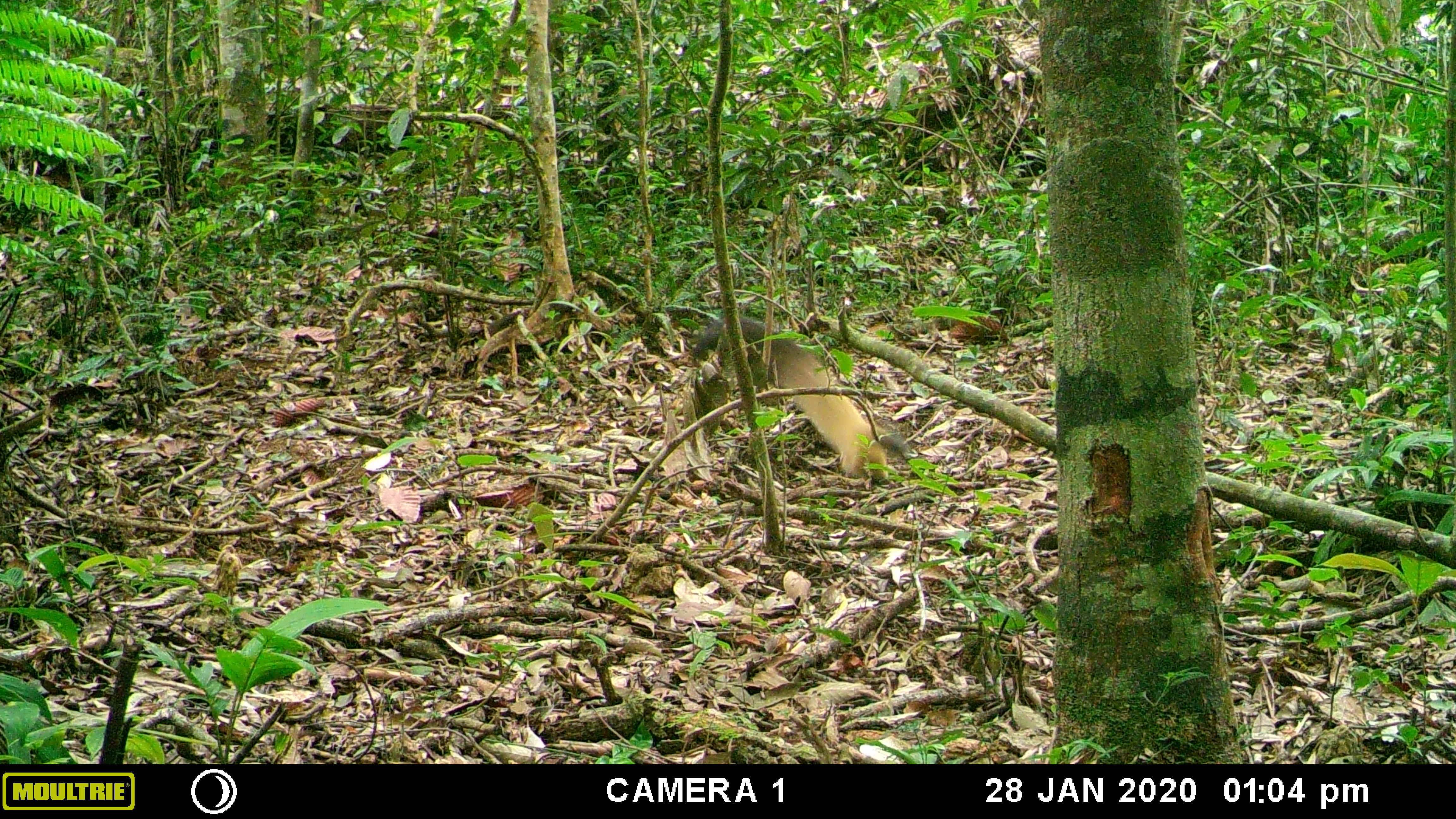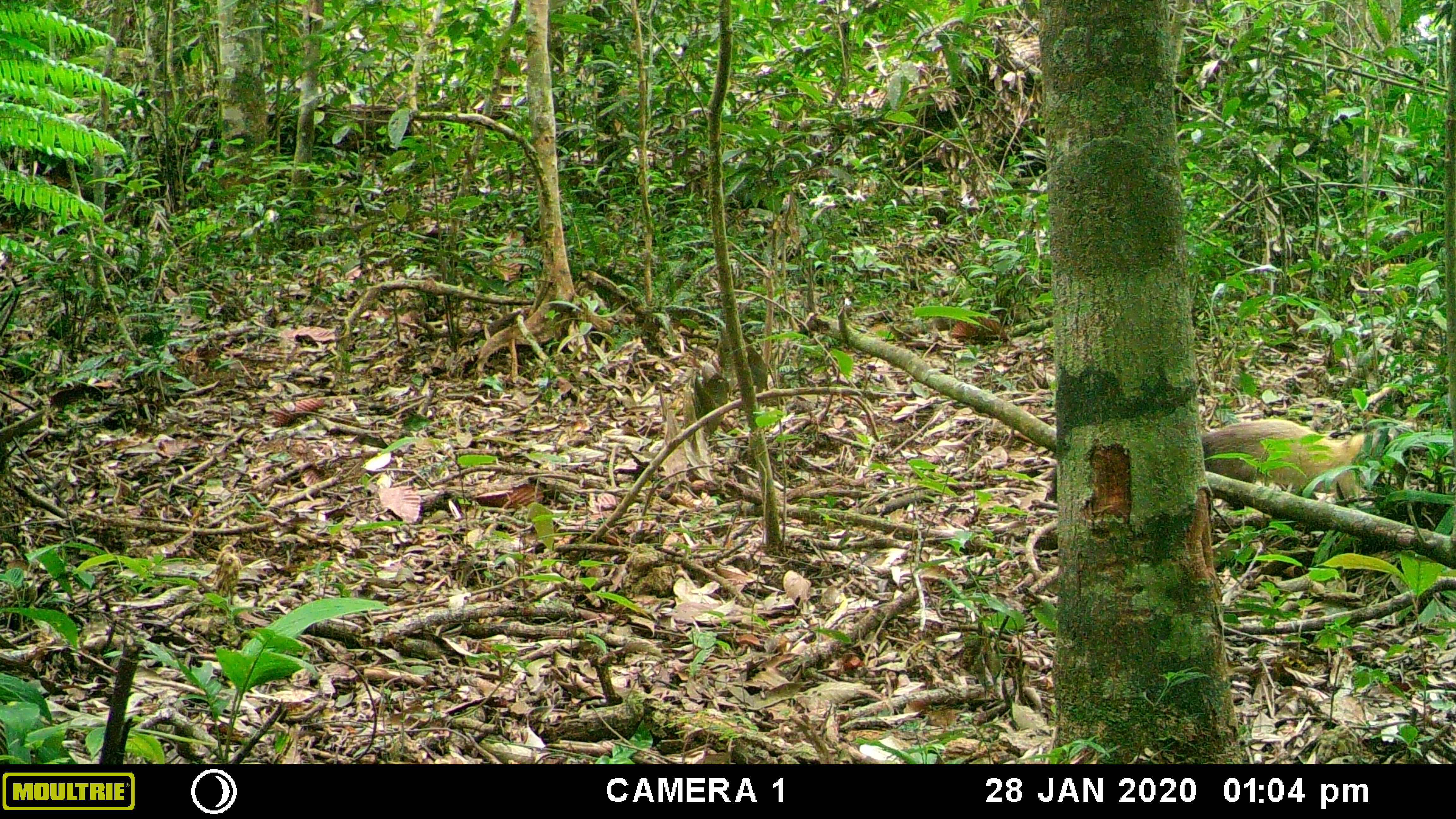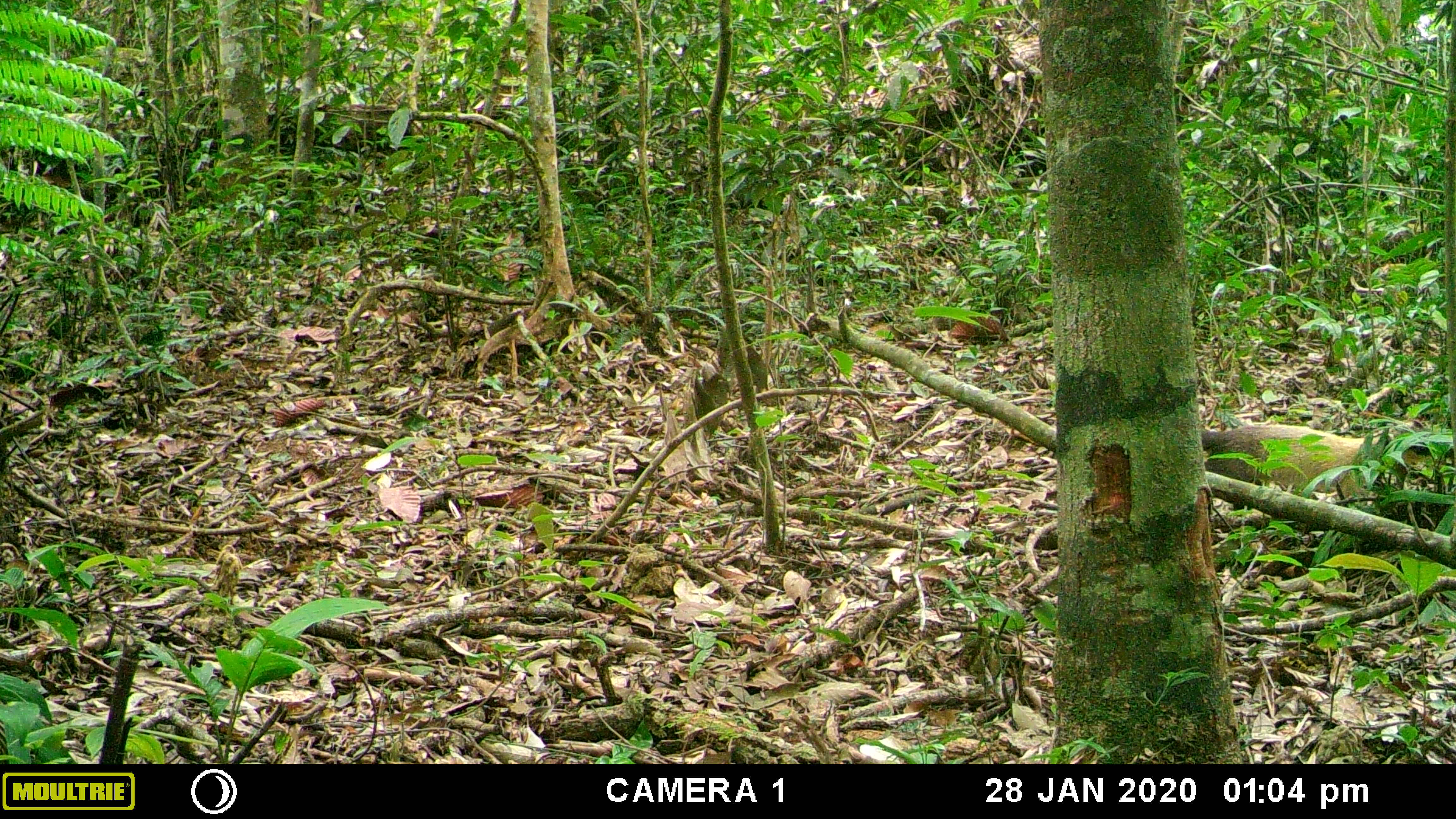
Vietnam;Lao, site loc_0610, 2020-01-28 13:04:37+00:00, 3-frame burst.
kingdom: Animalia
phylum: Chordata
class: Mammalia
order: Carnivora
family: Mustelidae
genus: Martes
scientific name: Martes flavigula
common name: yellow-throated marten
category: yellow throated marten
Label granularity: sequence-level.